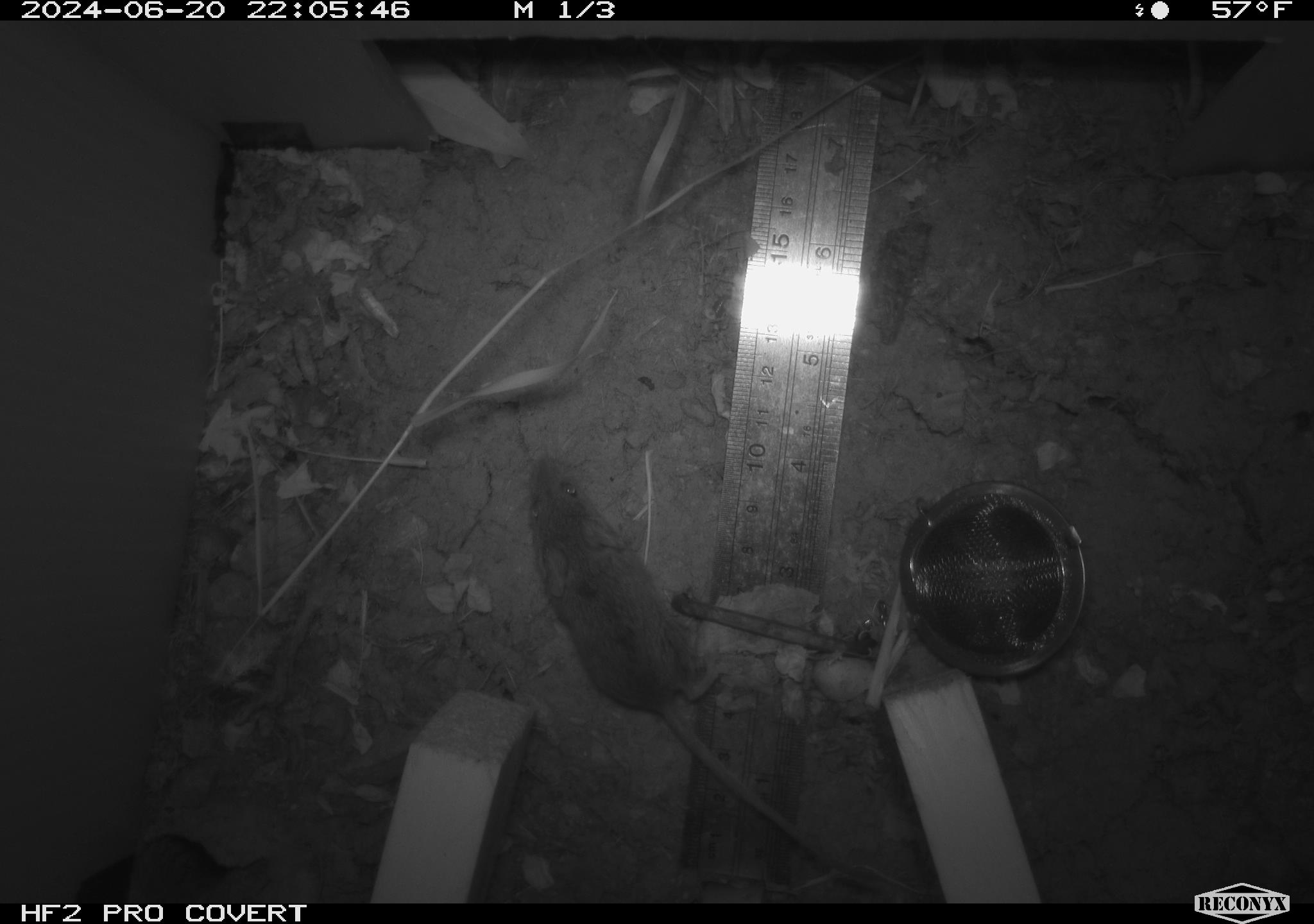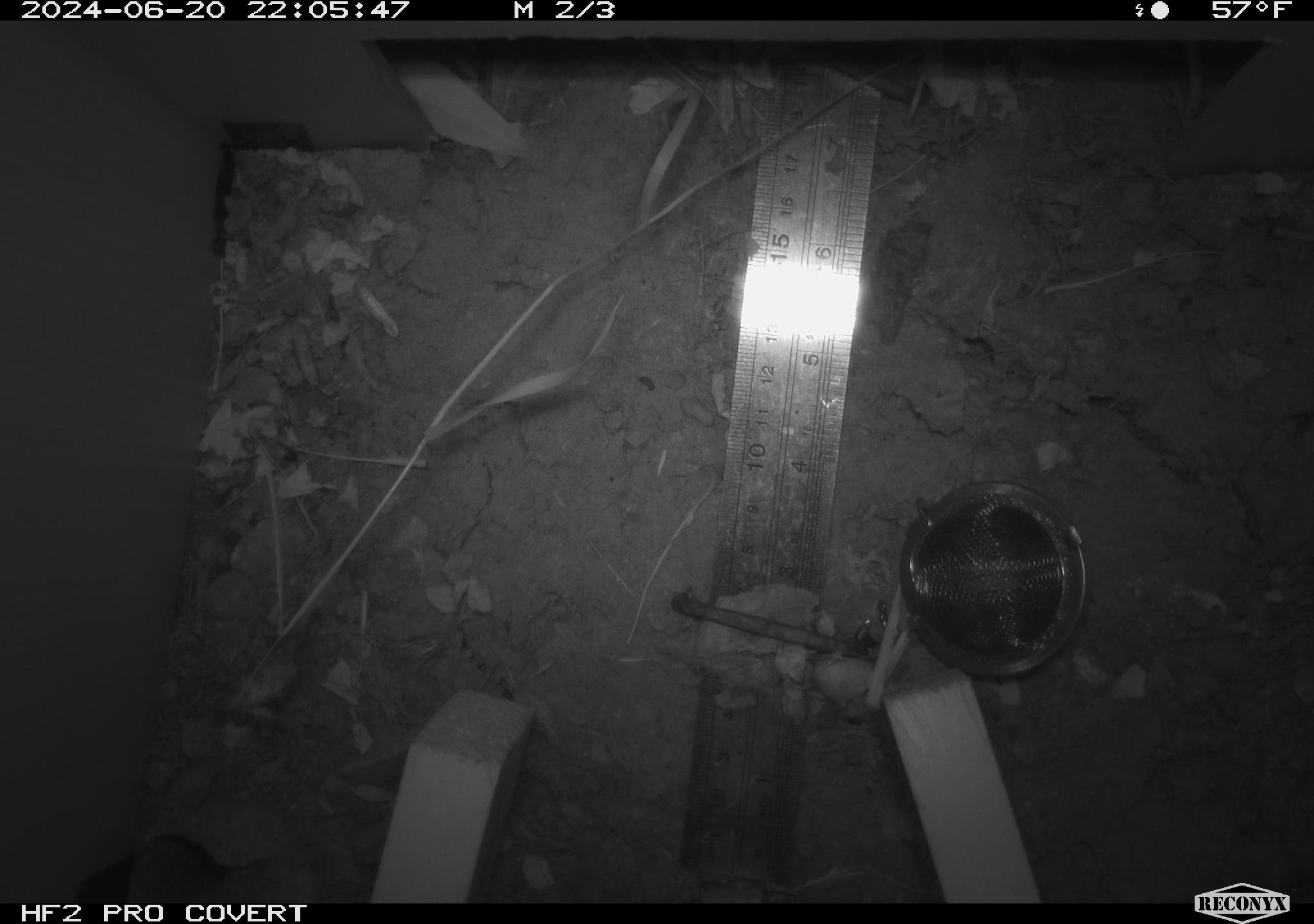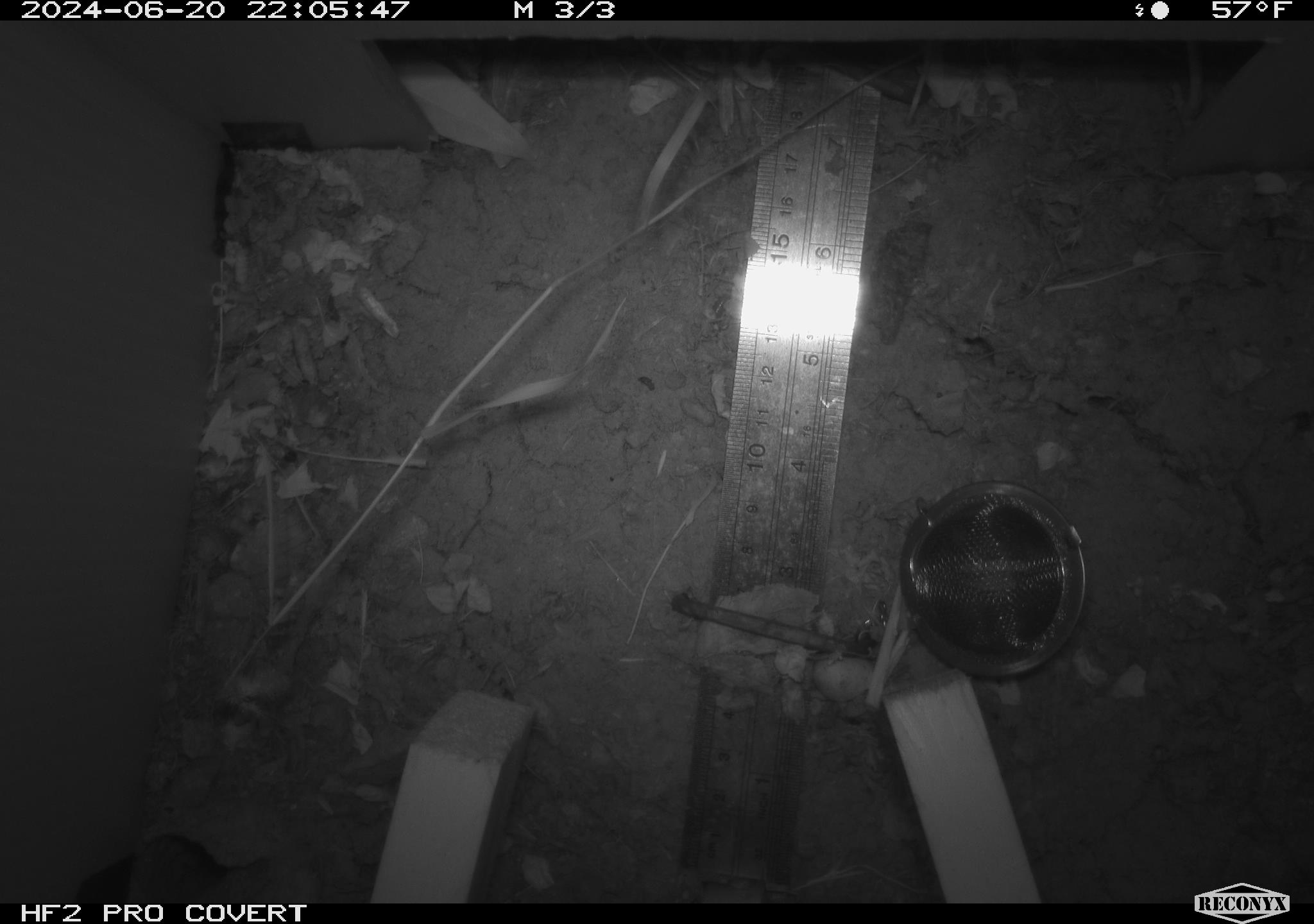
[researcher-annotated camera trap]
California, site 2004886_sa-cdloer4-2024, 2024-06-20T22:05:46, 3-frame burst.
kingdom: Animalia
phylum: Chordata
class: Mammalia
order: Rodentia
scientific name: Rodentia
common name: rodent